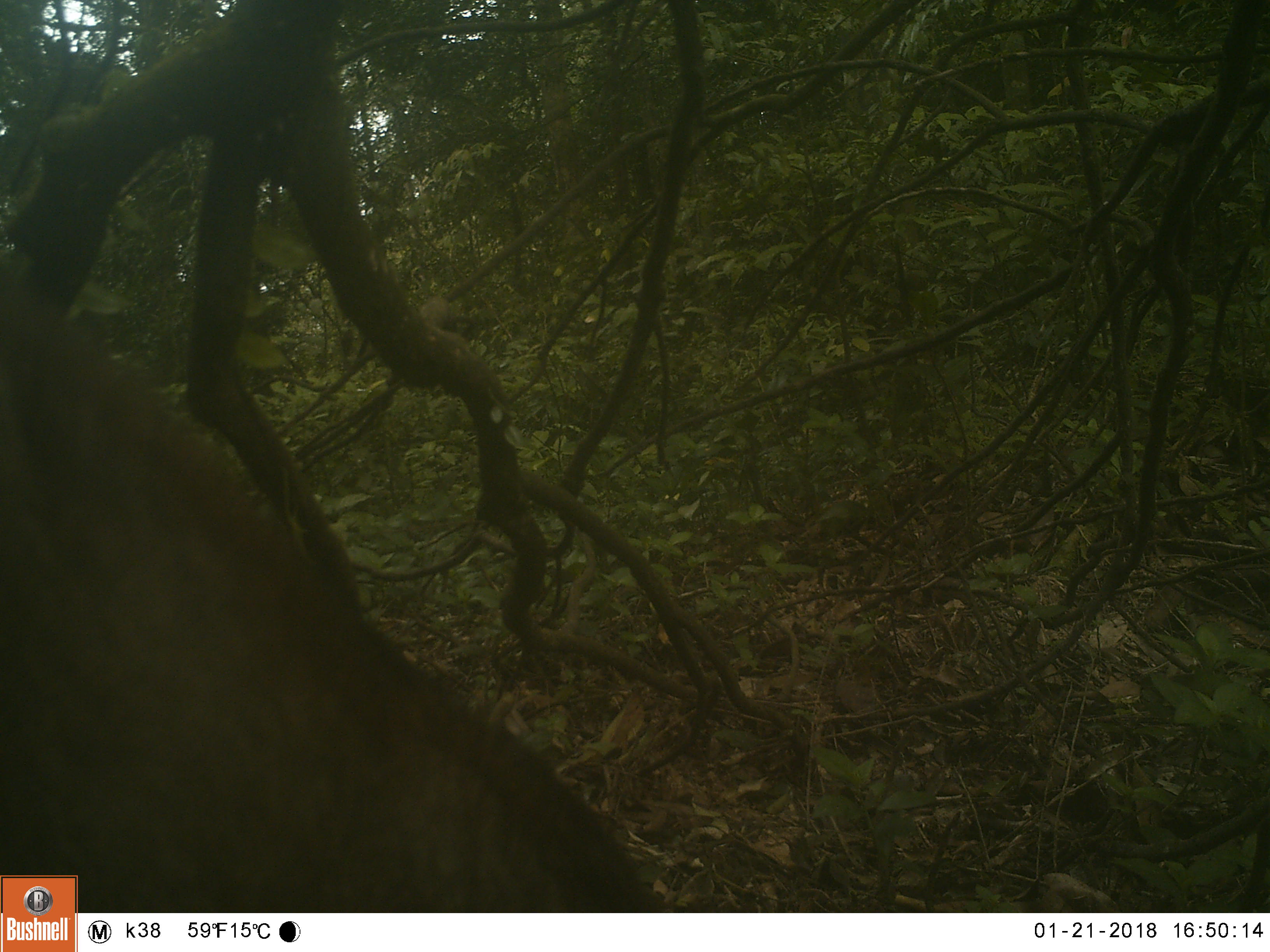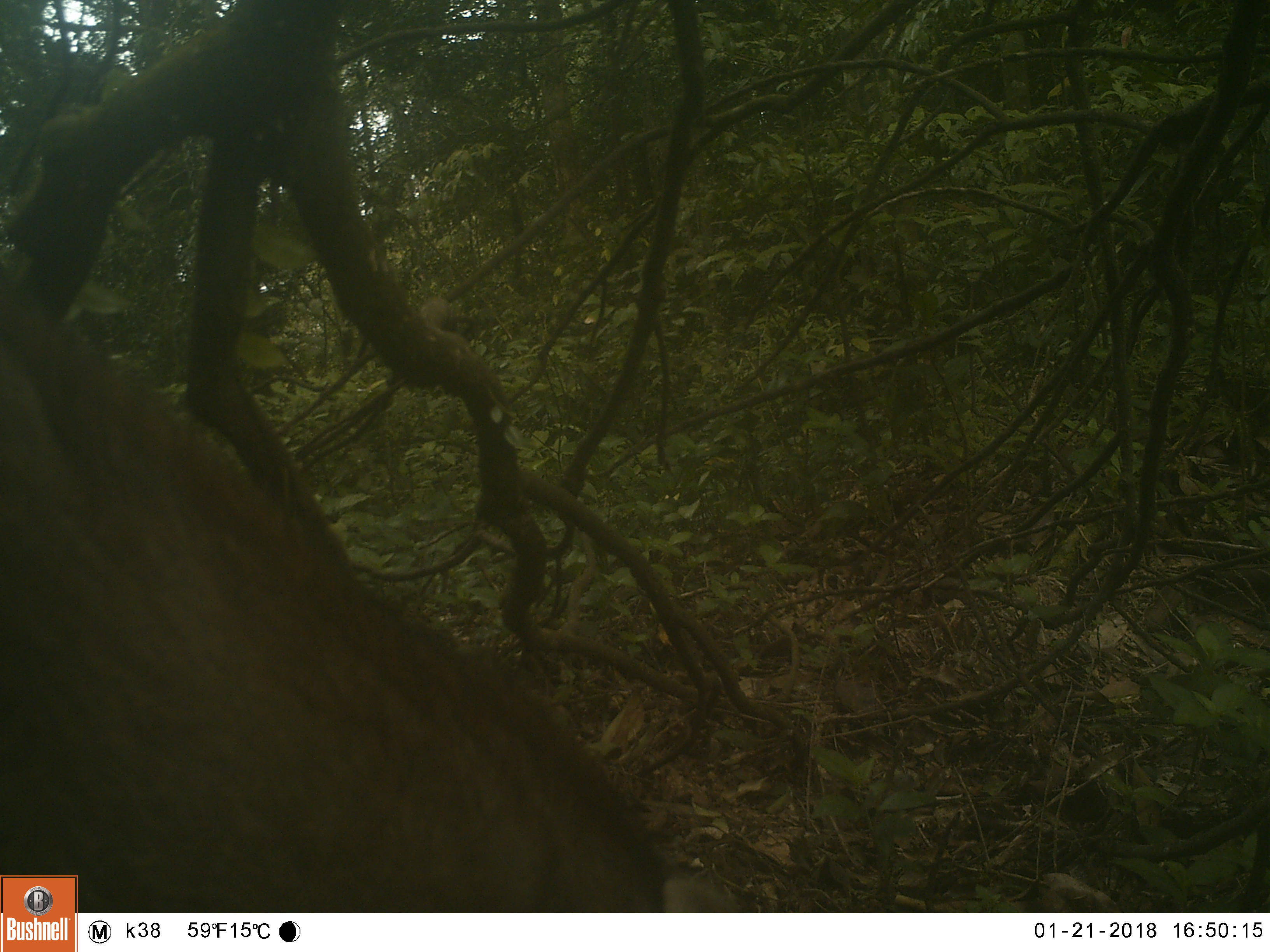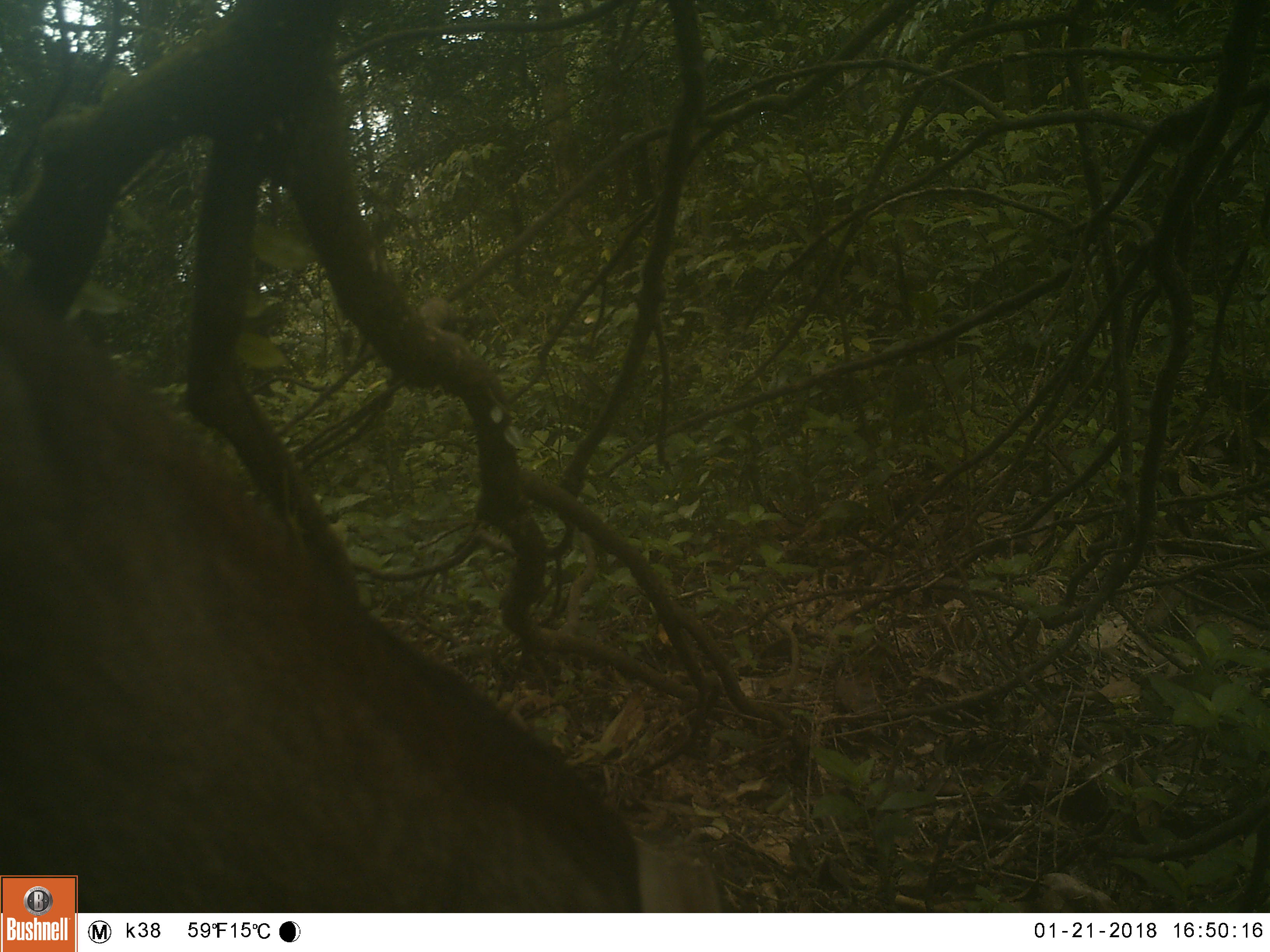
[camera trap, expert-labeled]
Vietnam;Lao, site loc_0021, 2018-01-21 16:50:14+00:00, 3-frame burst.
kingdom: Animalia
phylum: Chordata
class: Mammalia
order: Artiodactyla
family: Suidae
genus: Sus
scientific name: Sus scrofa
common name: eurasian wild pig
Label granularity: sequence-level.